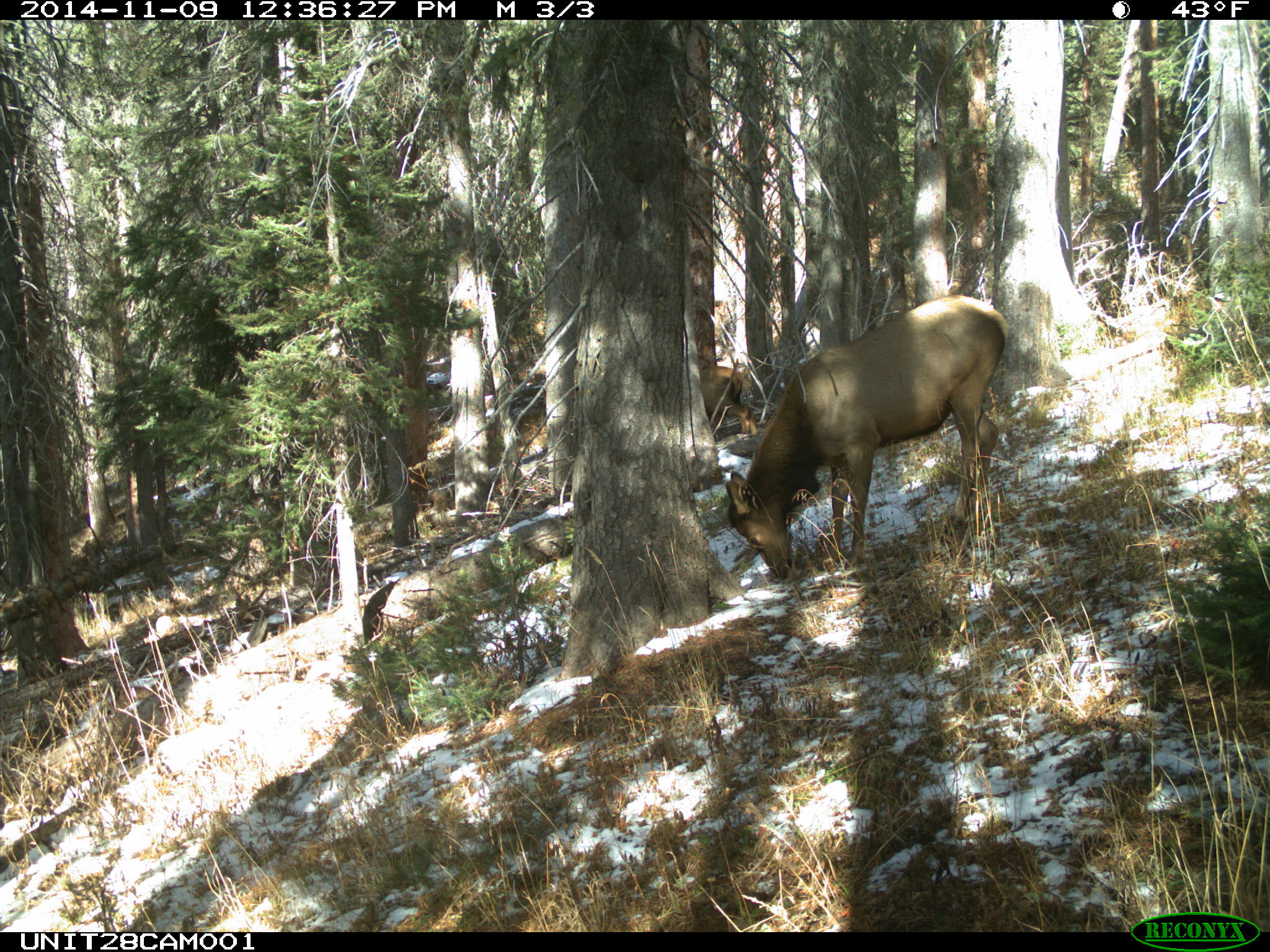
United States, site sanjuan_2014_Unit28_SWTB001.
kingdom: Animalia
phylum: Chordata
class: Mammalia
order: Artiodactyla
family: Cervidae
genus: Cervus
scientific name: Cervus elaphus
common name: red deer